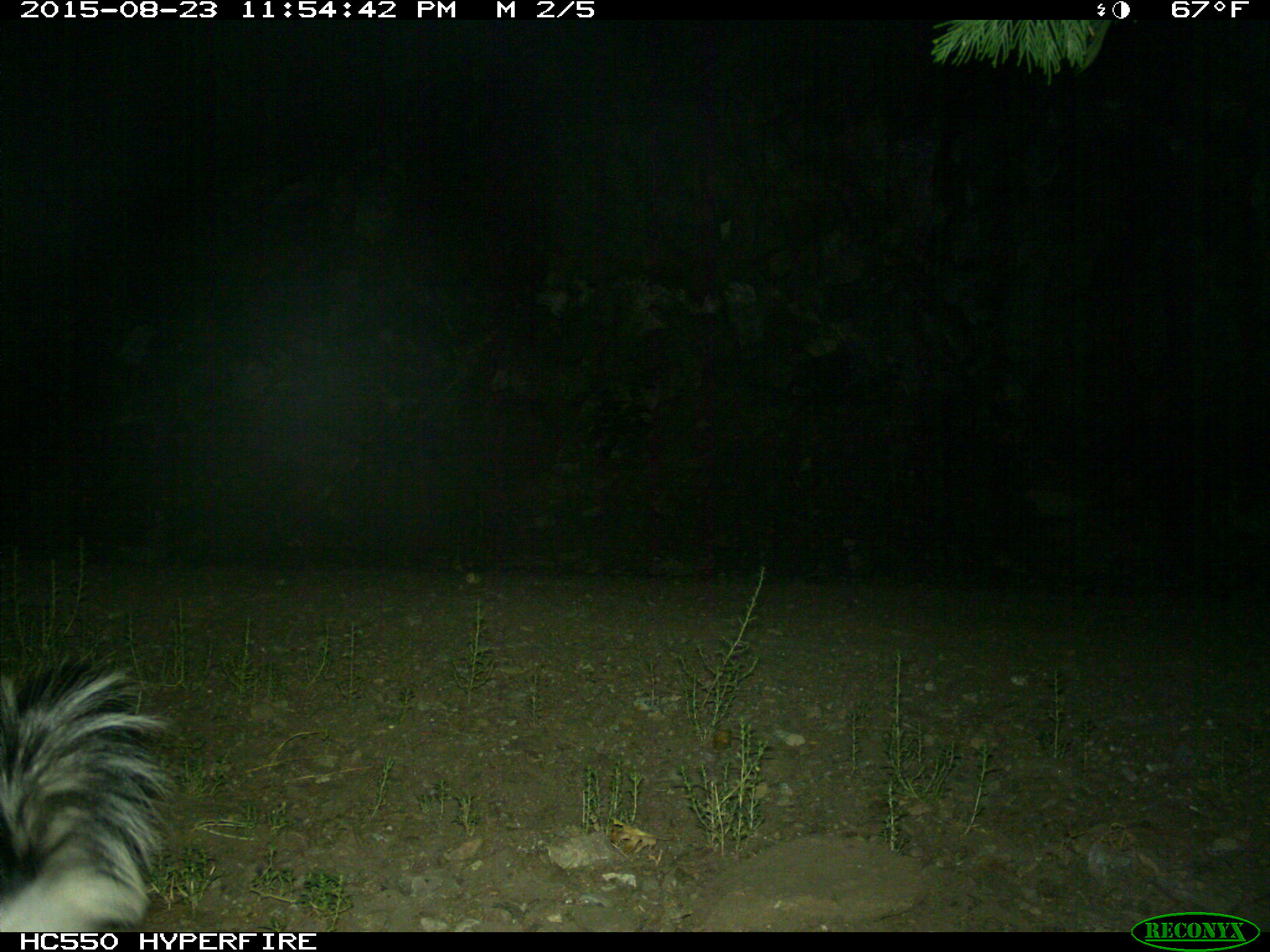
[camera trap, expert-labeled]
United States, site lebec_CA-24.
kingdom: Animalia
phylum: Chordata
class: Mammalia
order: Carnivora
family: Mephitidae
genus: Mephitis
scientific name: Mephitis mephitis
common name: striped skunk